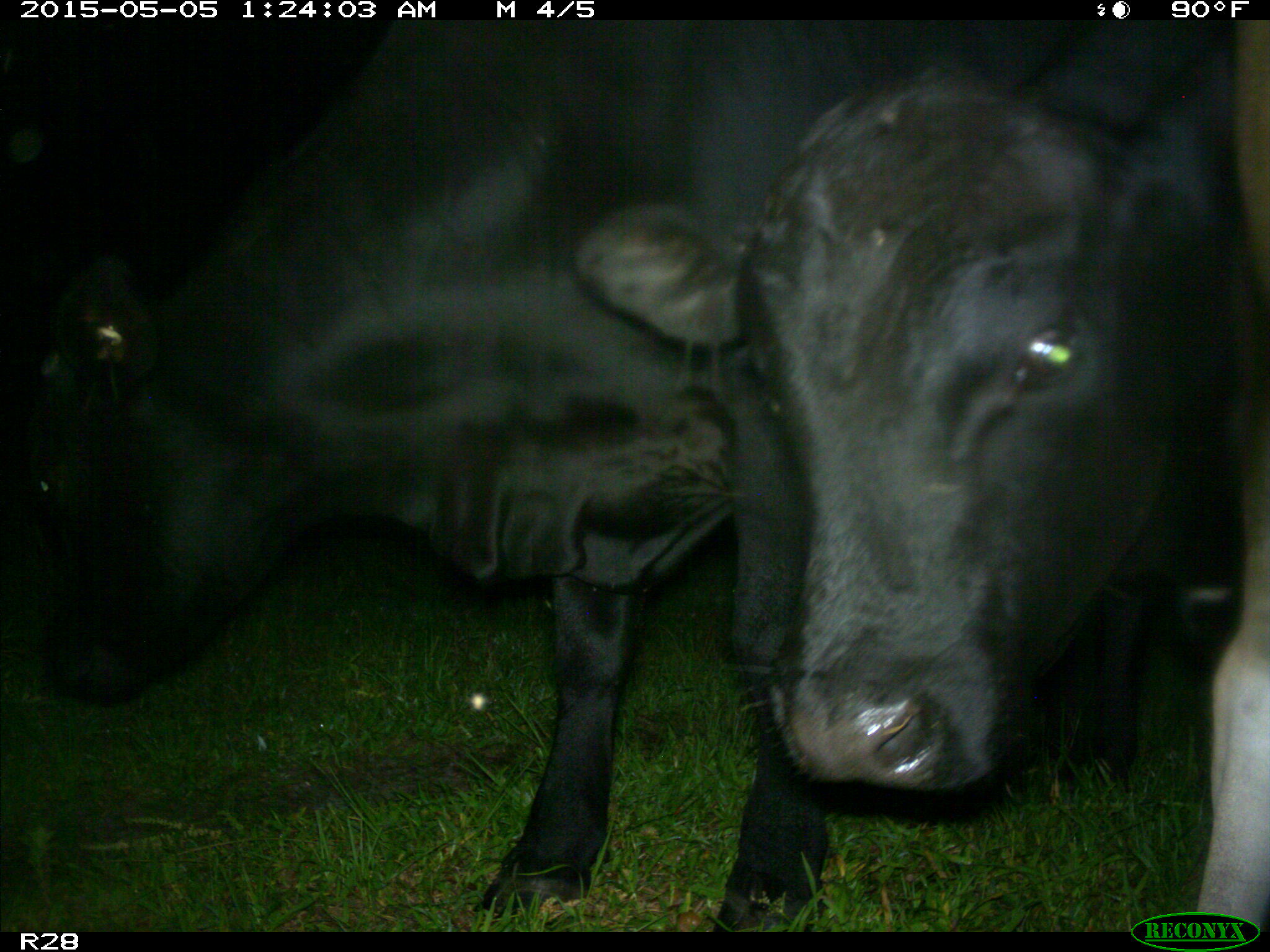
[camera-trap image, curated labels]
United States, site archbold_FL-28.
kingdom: Animalia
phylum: Chordata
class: Mammalia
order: Artiodactyla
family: Bovidae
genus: Bos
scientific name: Bos taurus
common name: domestic cow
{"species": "Bos taurus (domestic cow)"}